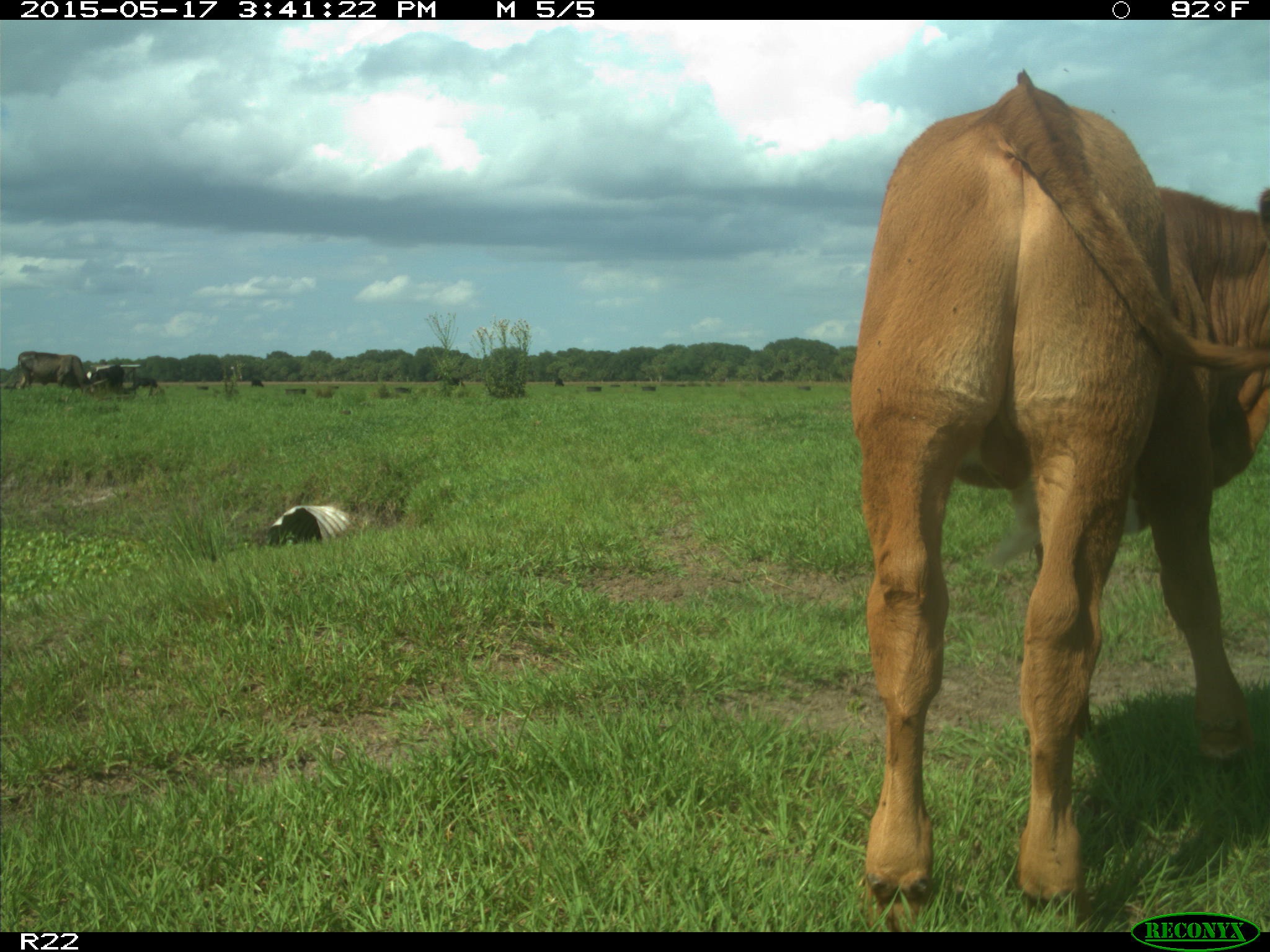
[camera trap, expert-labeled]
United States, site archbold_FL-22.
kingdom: Animalia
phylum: Chordata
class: Mammalia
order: Artiodactyla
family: Bovidae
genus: Bos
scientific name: Bos taurus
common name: domestic cow